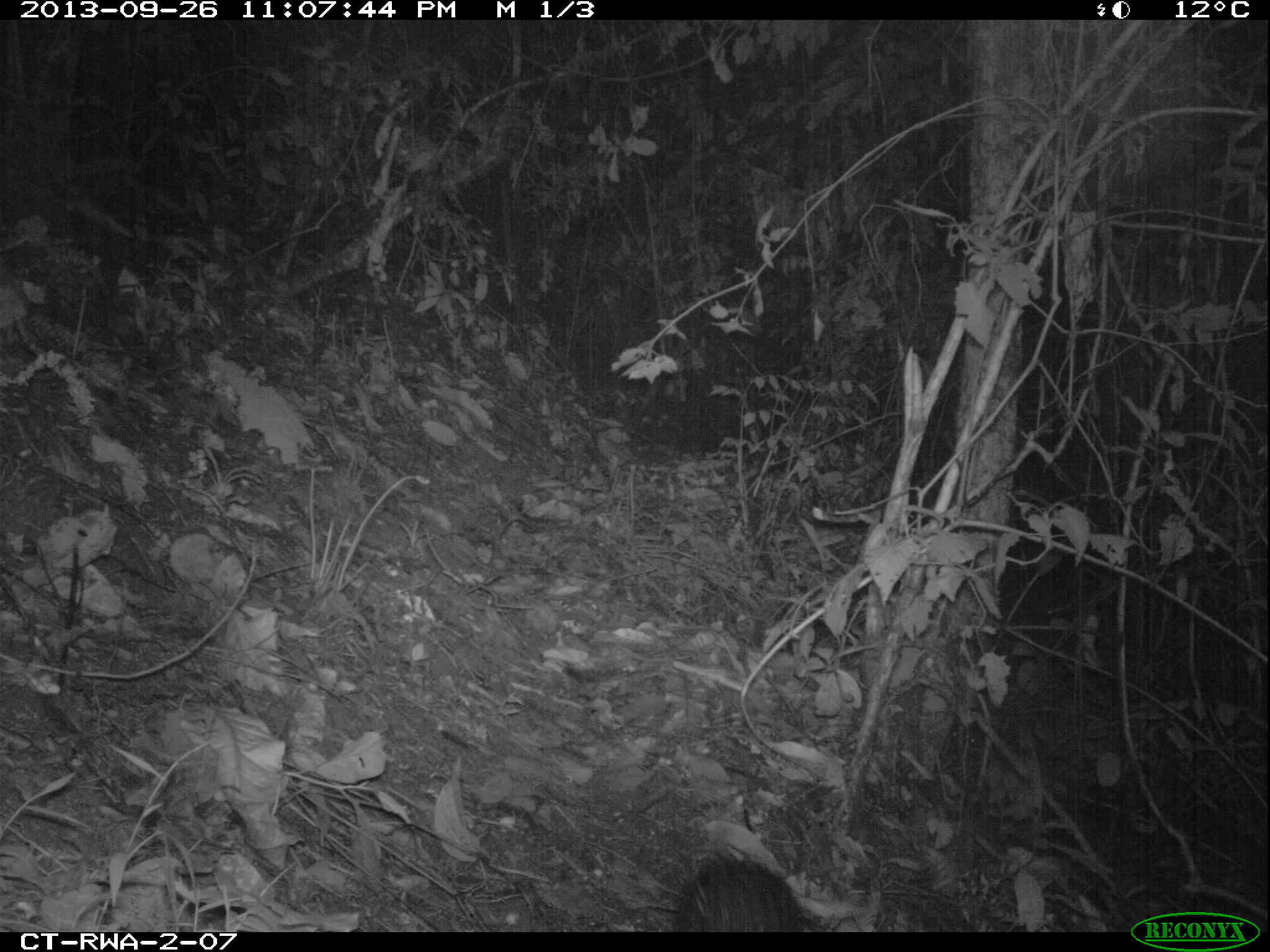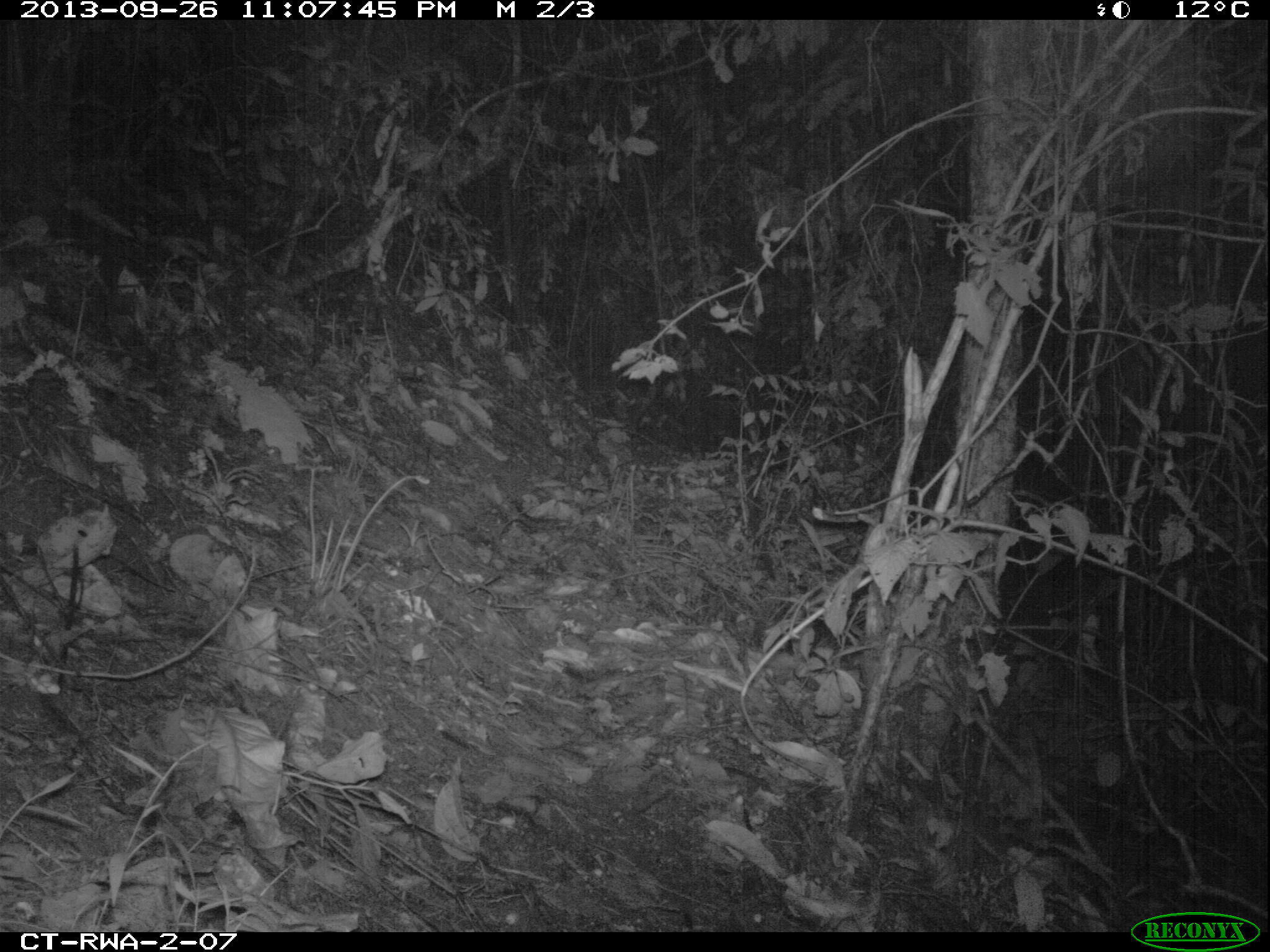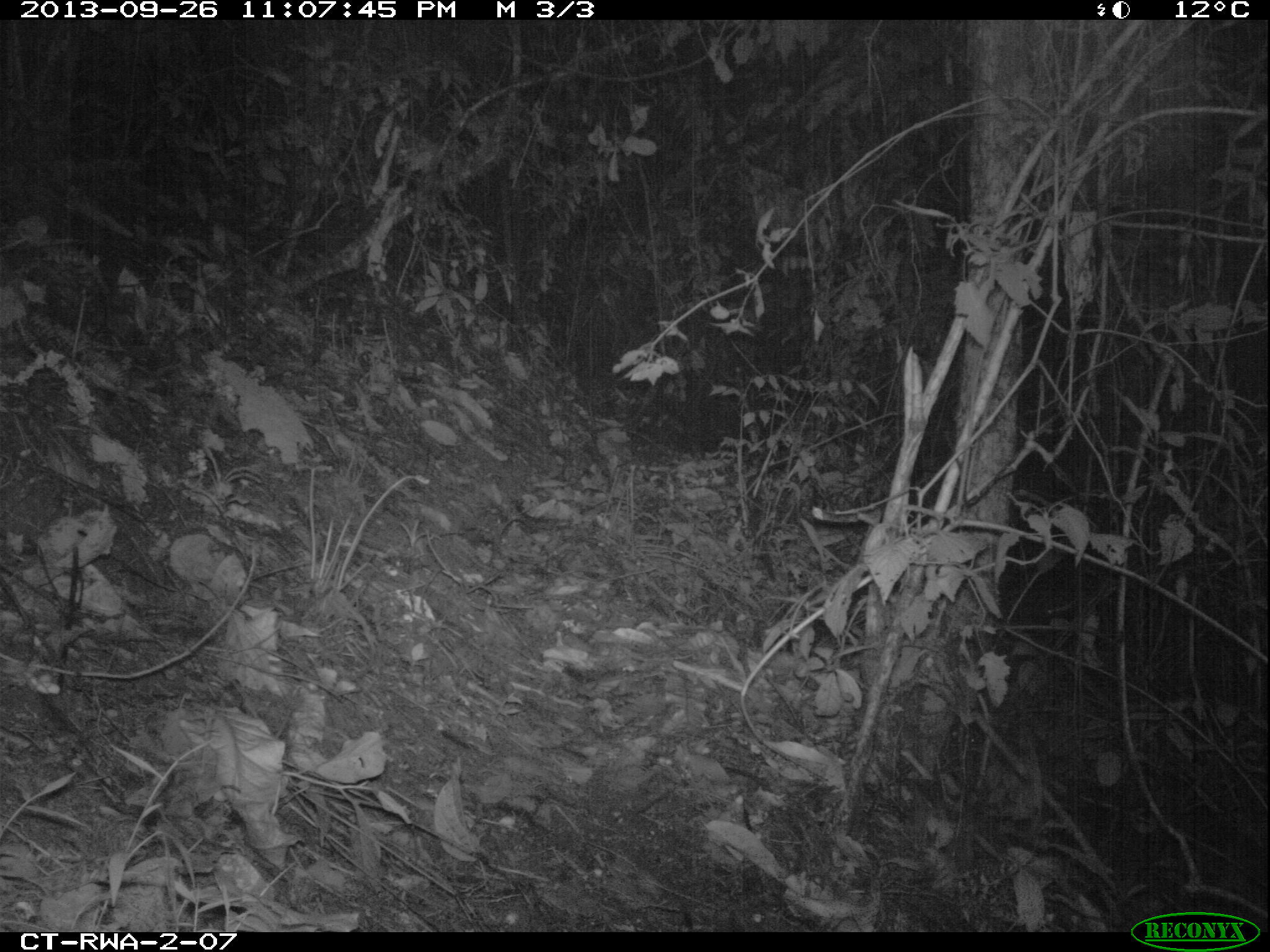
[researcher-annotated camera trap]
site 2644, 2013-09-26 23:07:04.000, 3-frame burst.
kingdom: Animalia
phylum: Chordata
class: Mammalia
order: Rodentia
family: Hystricidae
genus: Atherurus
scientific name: Atherurus africanus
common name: african brush-tailed porcupine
Atherurus africanus (african brush-tailed porcupine), count 1.